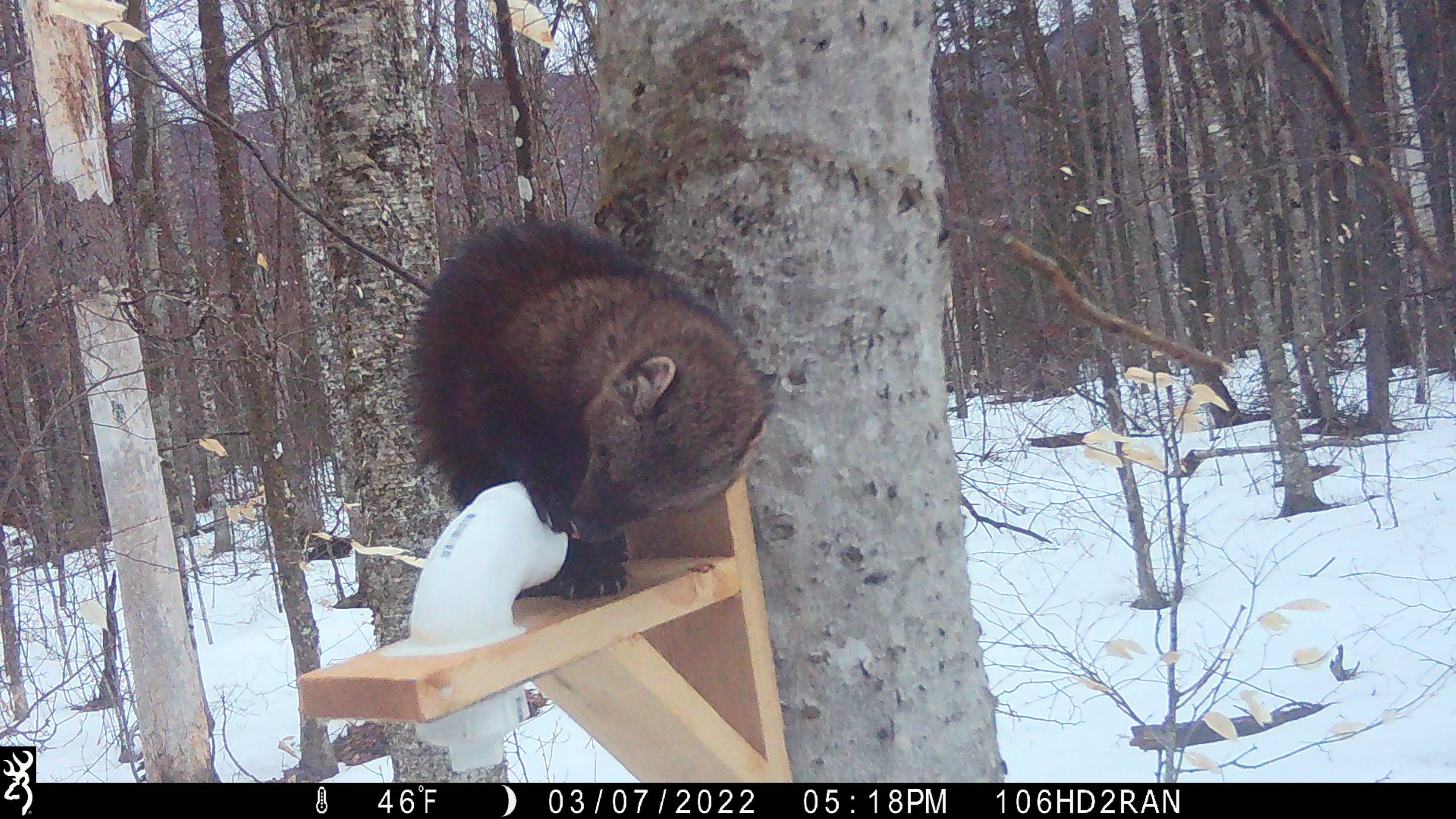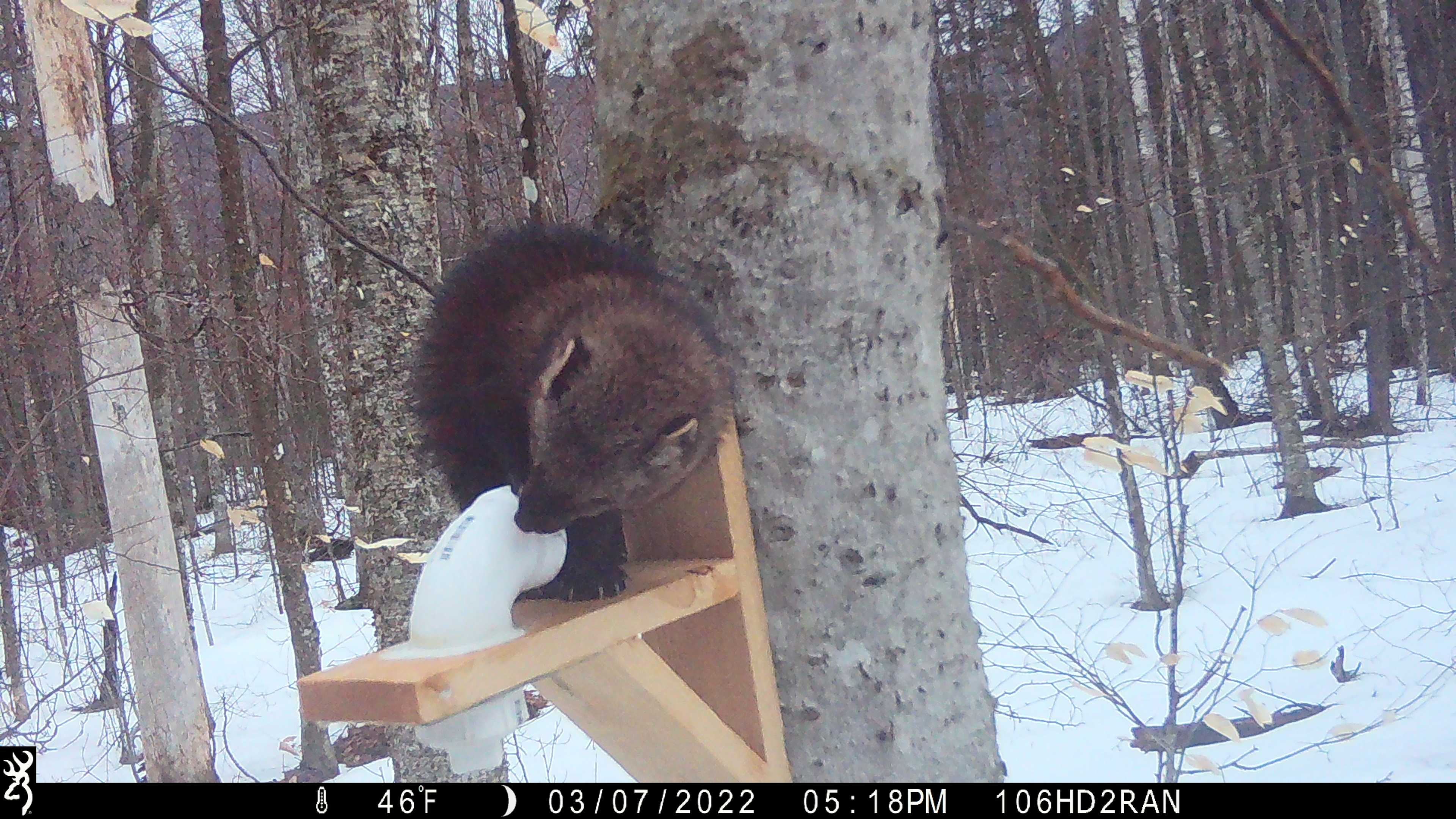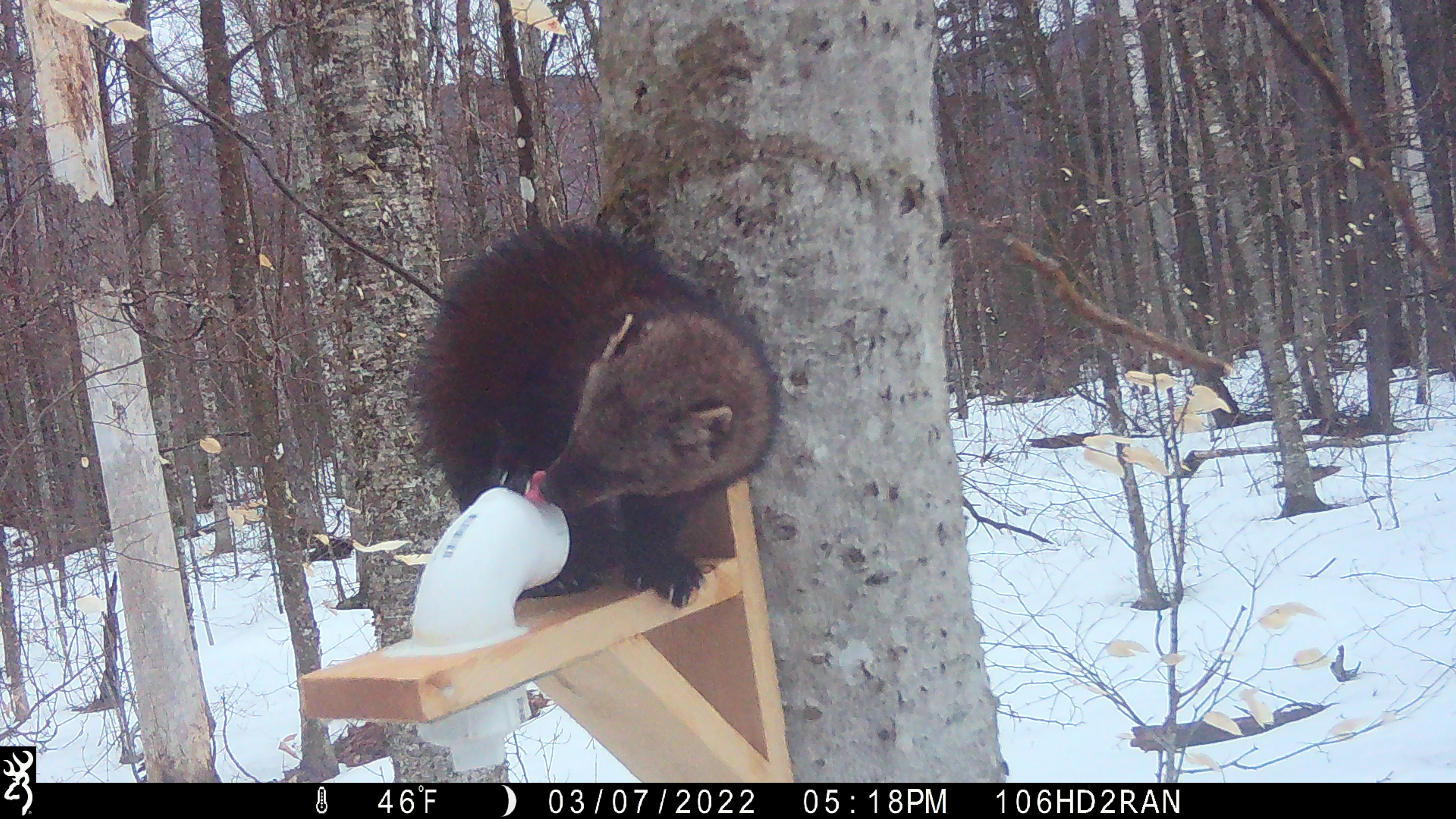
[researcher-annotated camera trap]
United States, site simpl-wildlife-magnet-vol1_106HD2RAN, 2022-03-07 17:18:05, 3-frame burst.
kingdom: Animalia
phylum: Chordata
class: Mammalia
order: Carnivora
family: Mustelidae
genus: Pekania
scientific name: Pekania pennanti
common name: fisher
Fisher (Pekania pennanti).